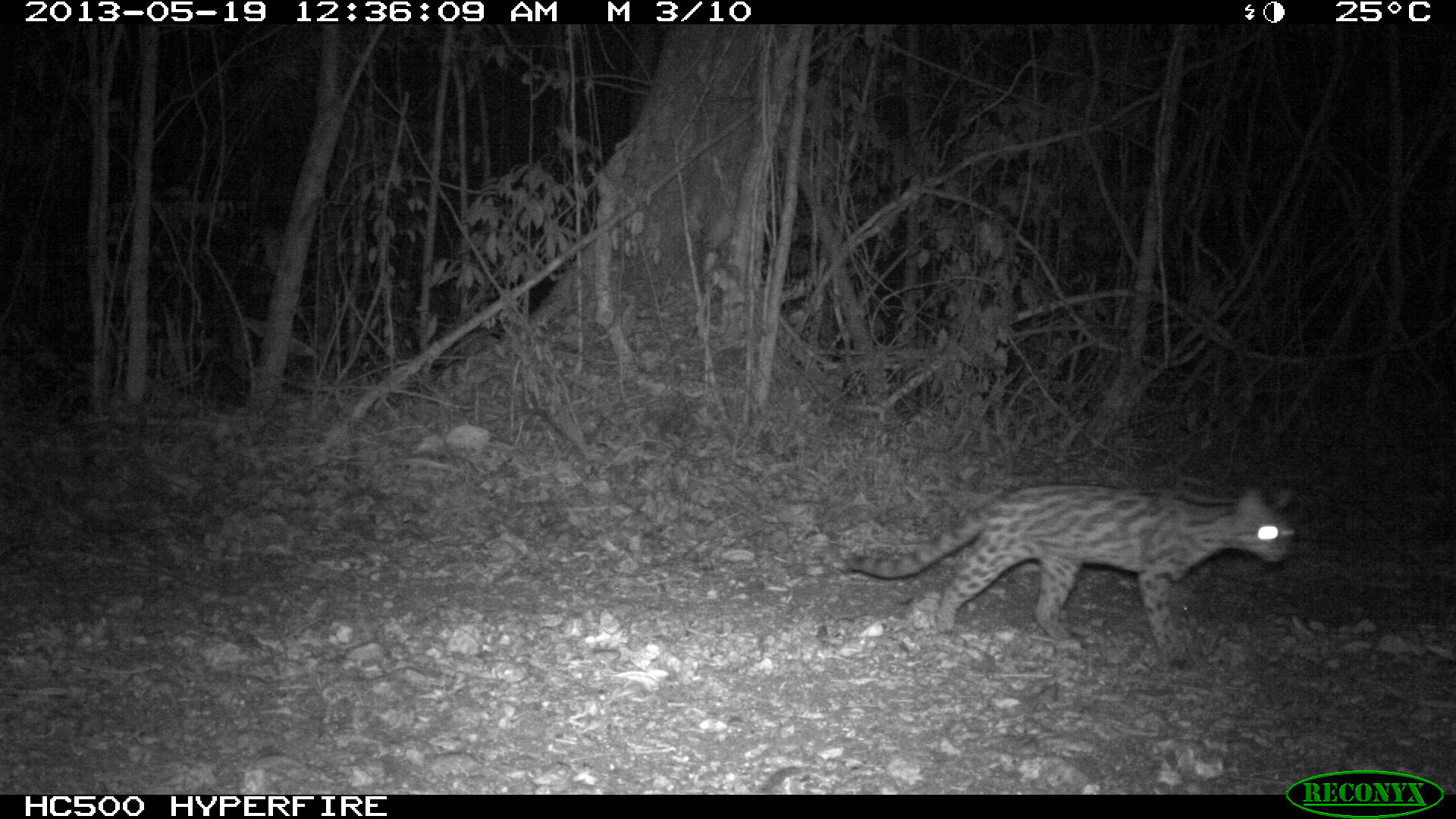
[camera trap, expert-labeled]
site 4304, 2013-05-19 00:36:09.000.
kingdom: Animalia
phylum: Chordata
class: Mammalia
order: Carnivora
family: Felidae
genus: Leopardus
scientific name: Leopardus wiedii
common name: margay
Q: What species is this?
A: Leopardus wiedii (margay).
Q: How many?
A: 1.